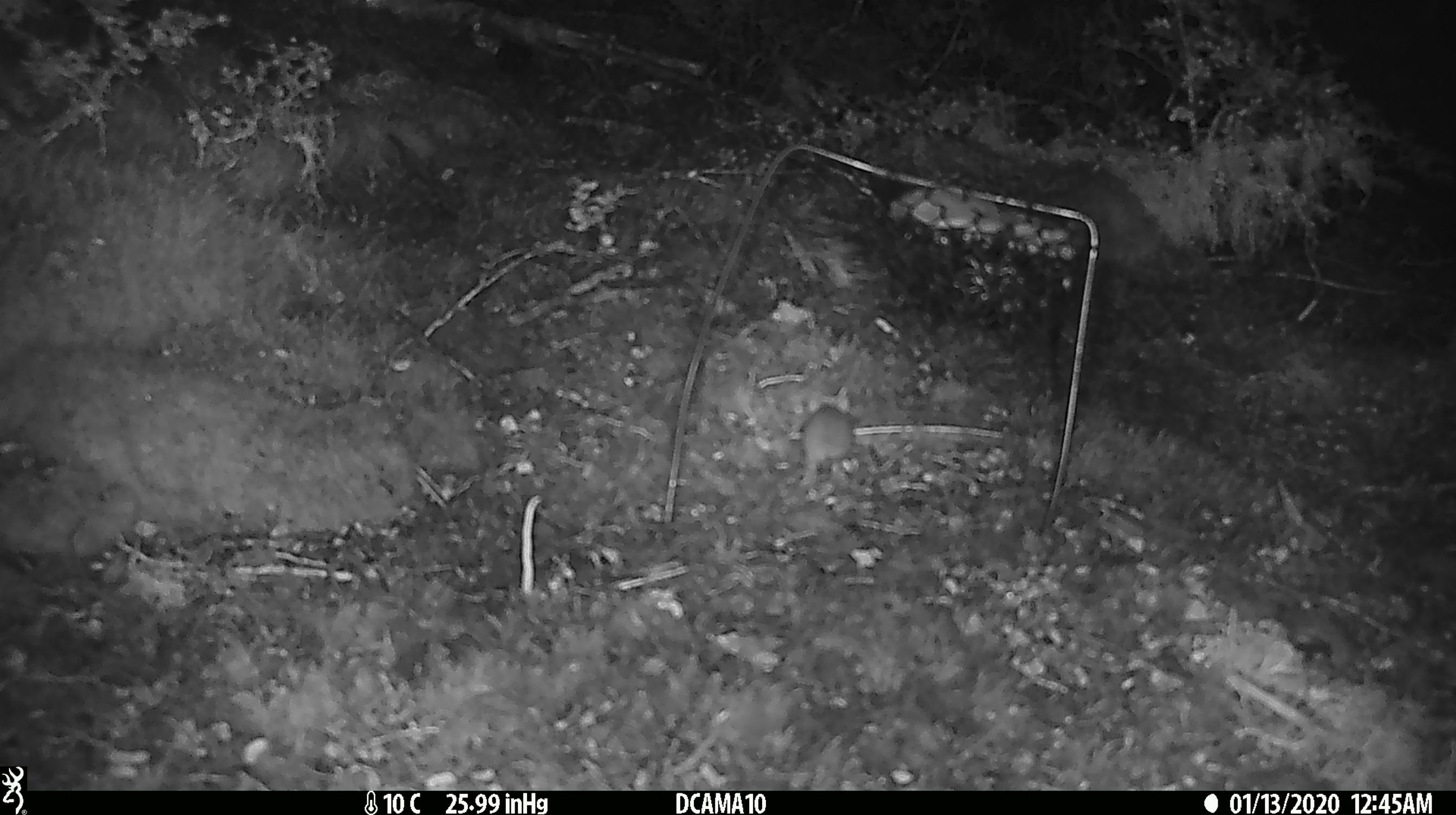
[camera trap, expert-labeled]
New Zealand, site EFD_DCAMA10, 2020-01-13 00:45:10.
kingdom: Animalia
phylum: Chordata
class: Mammalia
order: Rodentia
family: Muridae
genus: Mus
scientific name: Mus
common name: mouse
Mouse (Mus).